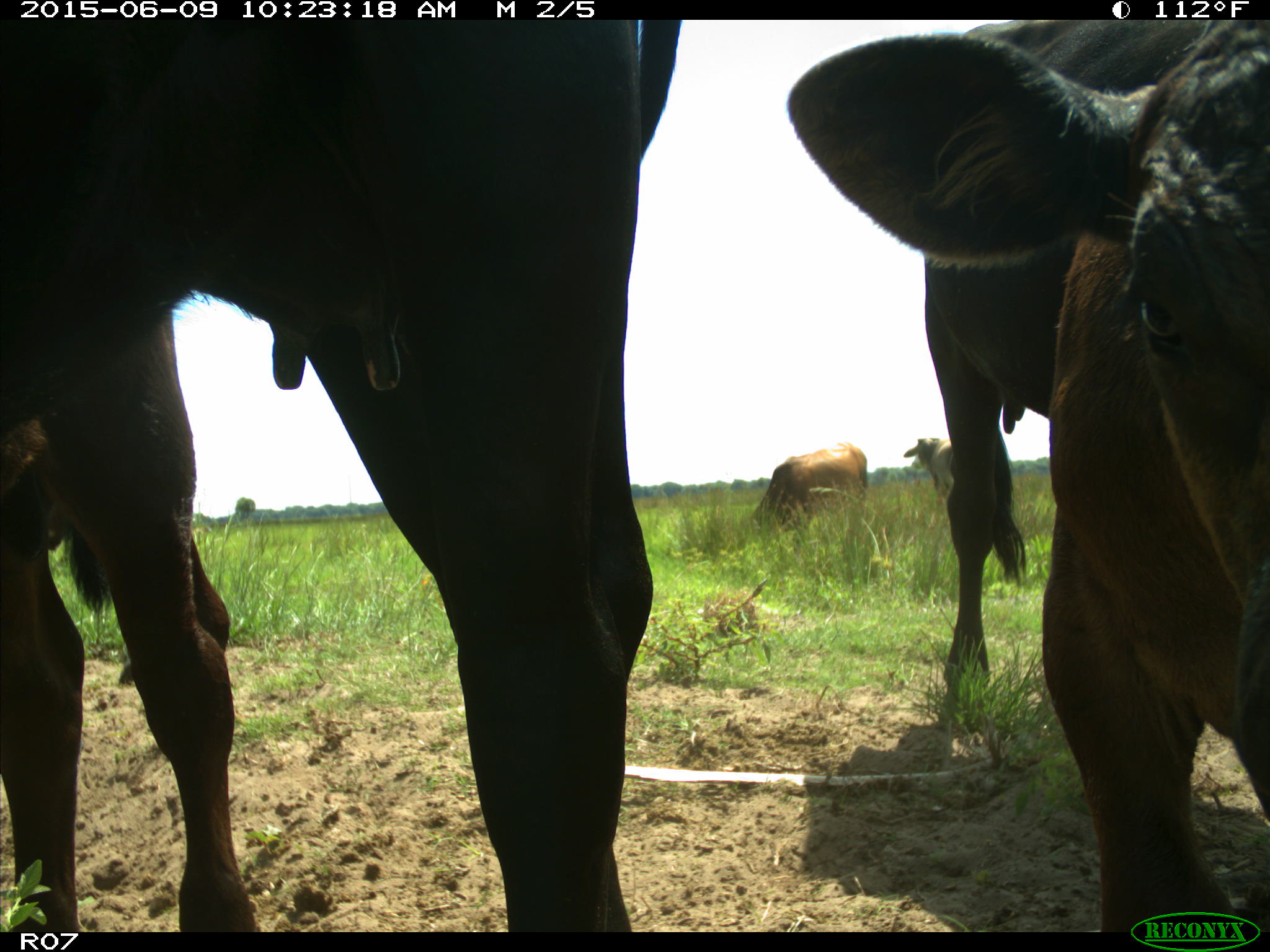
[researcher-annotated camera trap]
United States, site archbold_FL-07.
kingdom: Animalia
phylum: Chordata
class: Mammalia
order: Artiodactyla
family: Bovidae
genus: Bos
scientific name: Bos taurus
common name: domestic cow